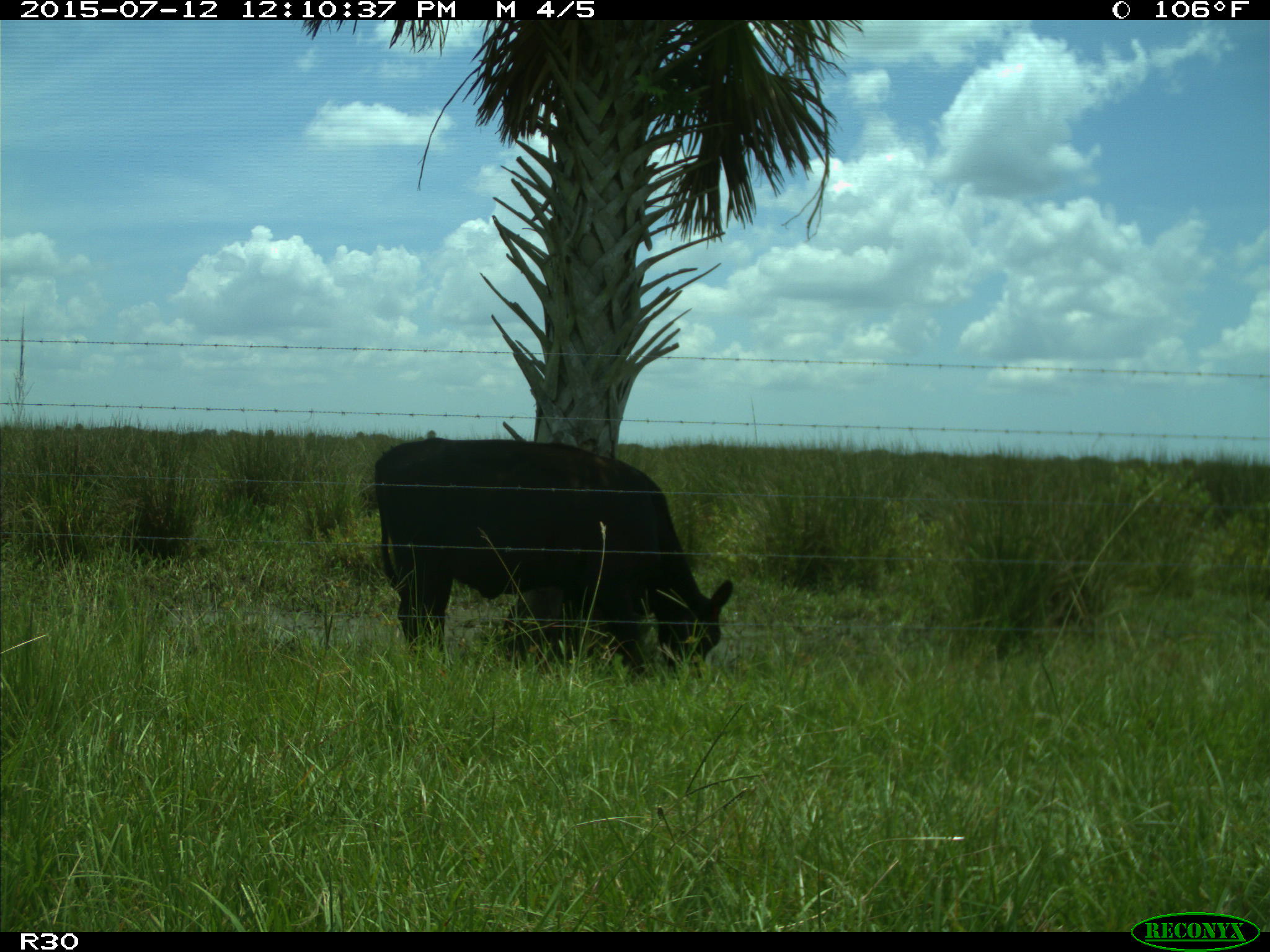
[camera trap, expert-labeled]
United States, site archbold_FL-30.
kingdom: Animalia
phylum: Chordata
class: Mammalia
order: Artiodactyla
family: Bovidae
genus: Bos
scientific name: Bos taurus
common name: domestic cow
Bos taurus (domestic cow).